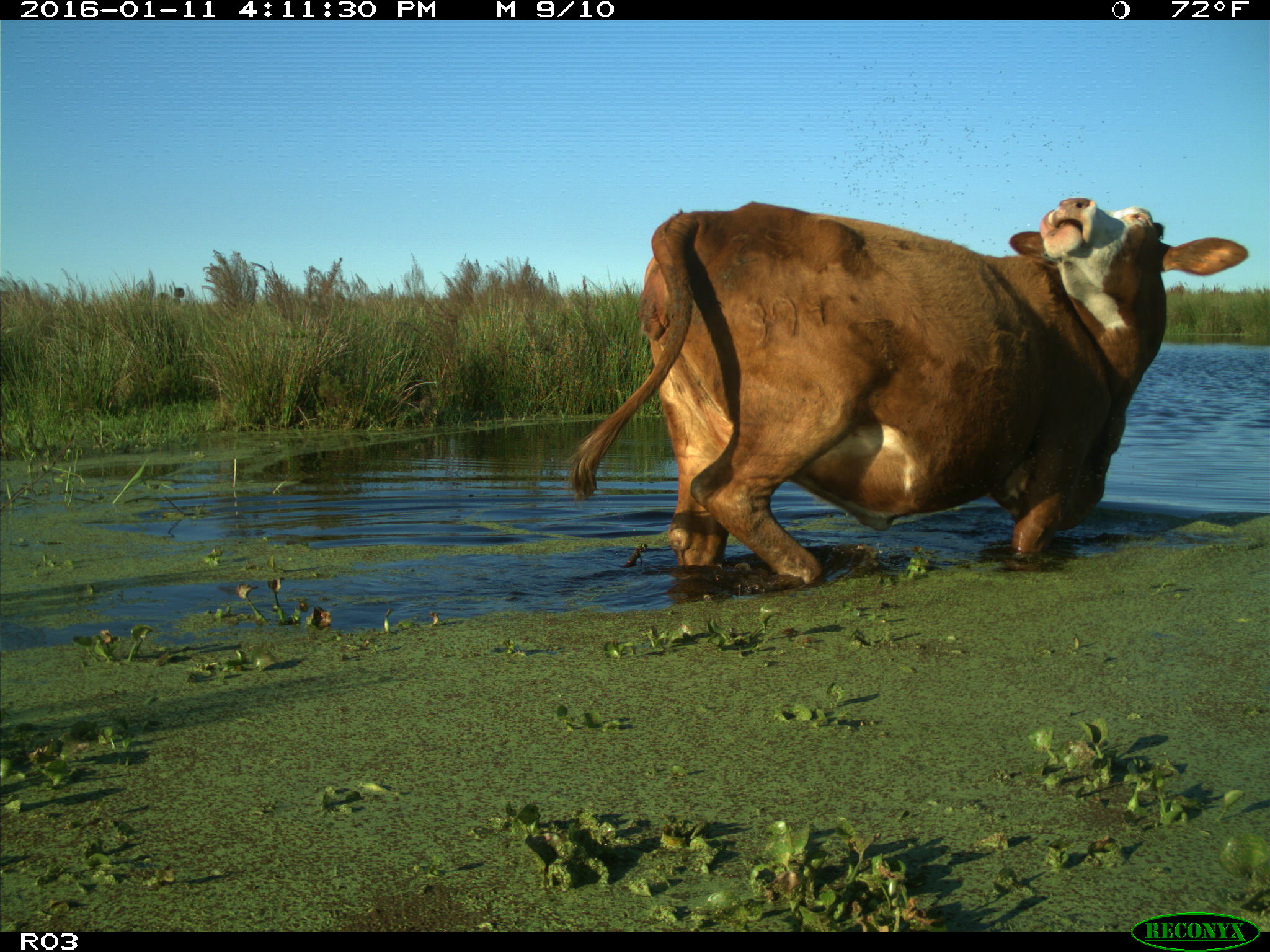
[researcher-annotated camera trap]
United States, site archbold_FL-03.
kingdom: Animalia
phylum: Chordata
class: Mammalia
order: Artiodactyla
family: Bovidae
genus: Bos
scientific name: Bos taurus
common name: domestic cow